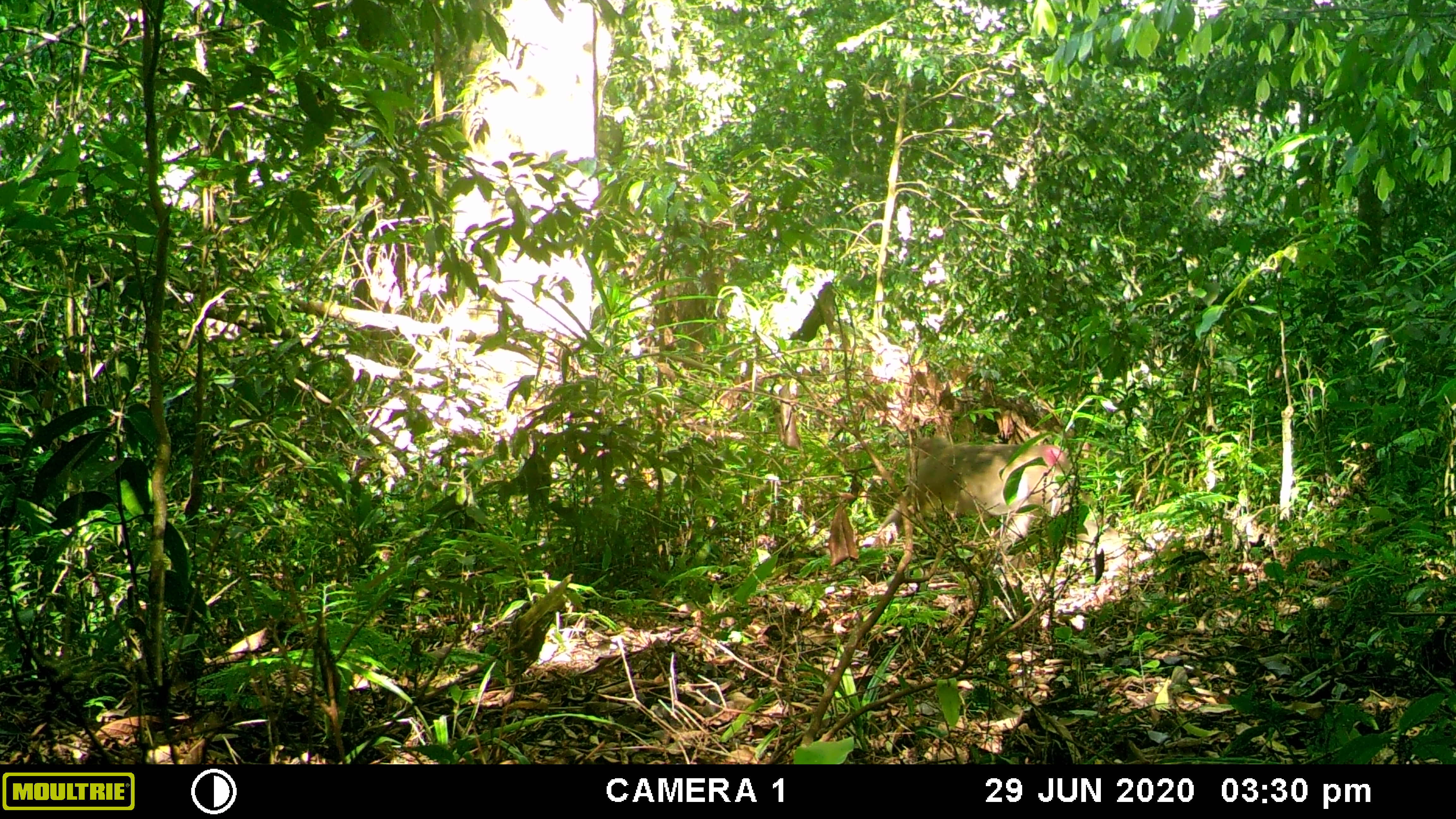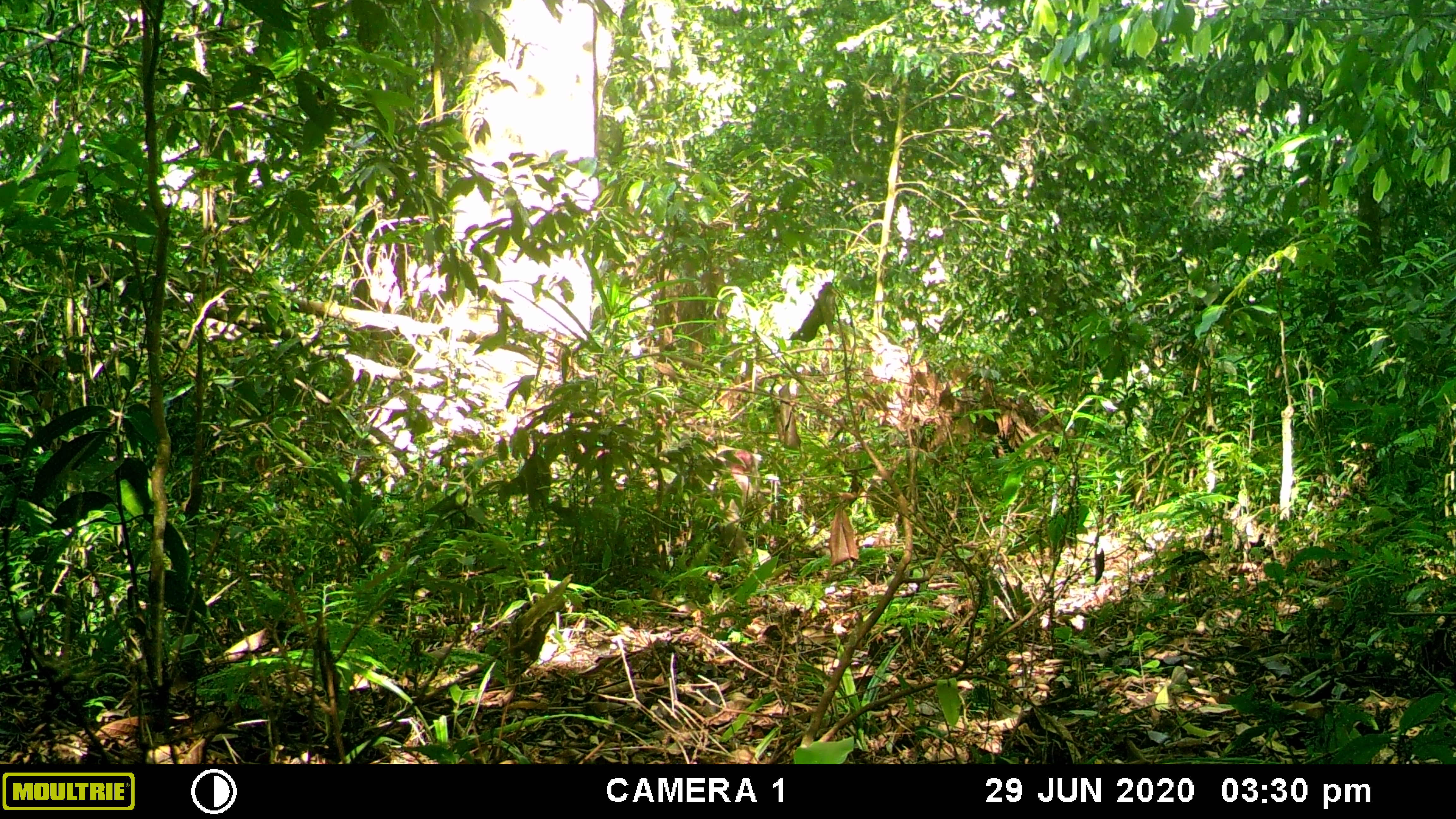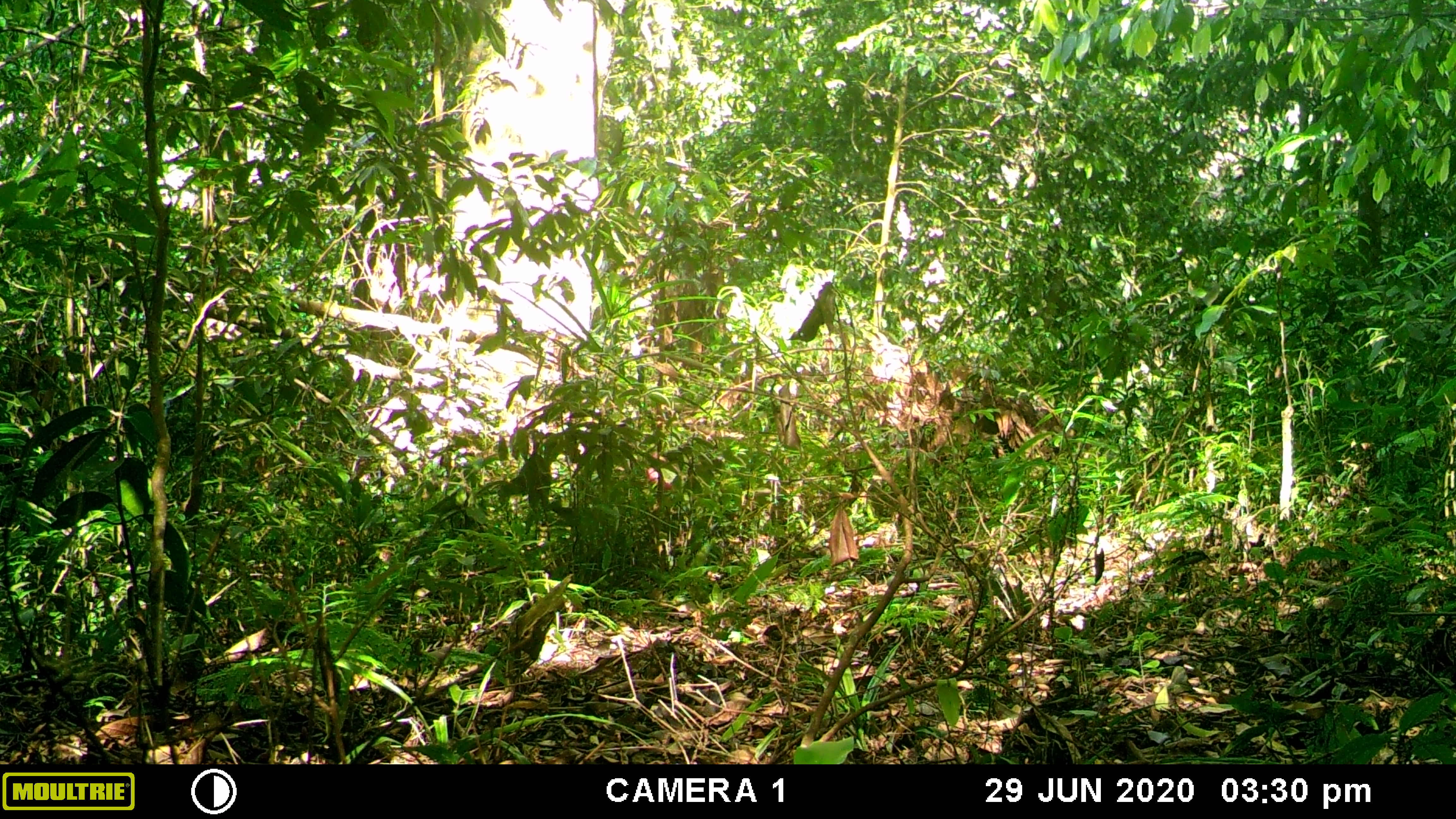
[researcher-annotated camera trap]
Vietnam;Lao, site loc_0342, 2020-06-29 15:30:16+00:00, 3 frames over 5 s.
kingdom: Animalia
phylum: Chordata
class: Mammalia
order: Primates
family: Cercopithecidae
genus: Macaca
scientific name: Macaca nemestrina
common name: pig-tailed macaque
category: pig tailed macaque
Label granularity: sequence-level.